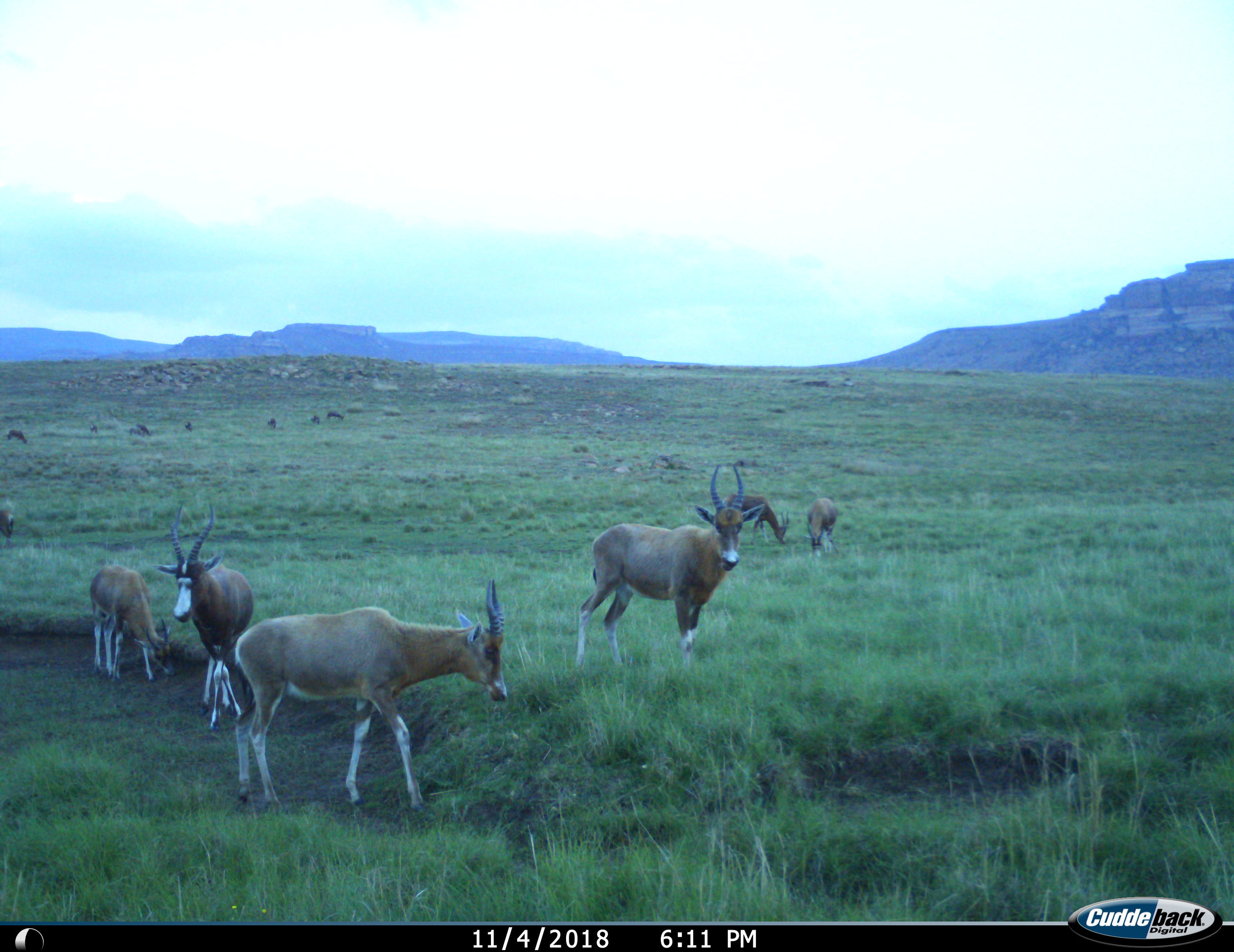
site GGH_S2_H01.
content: unidentified animal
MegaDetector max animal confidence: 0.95